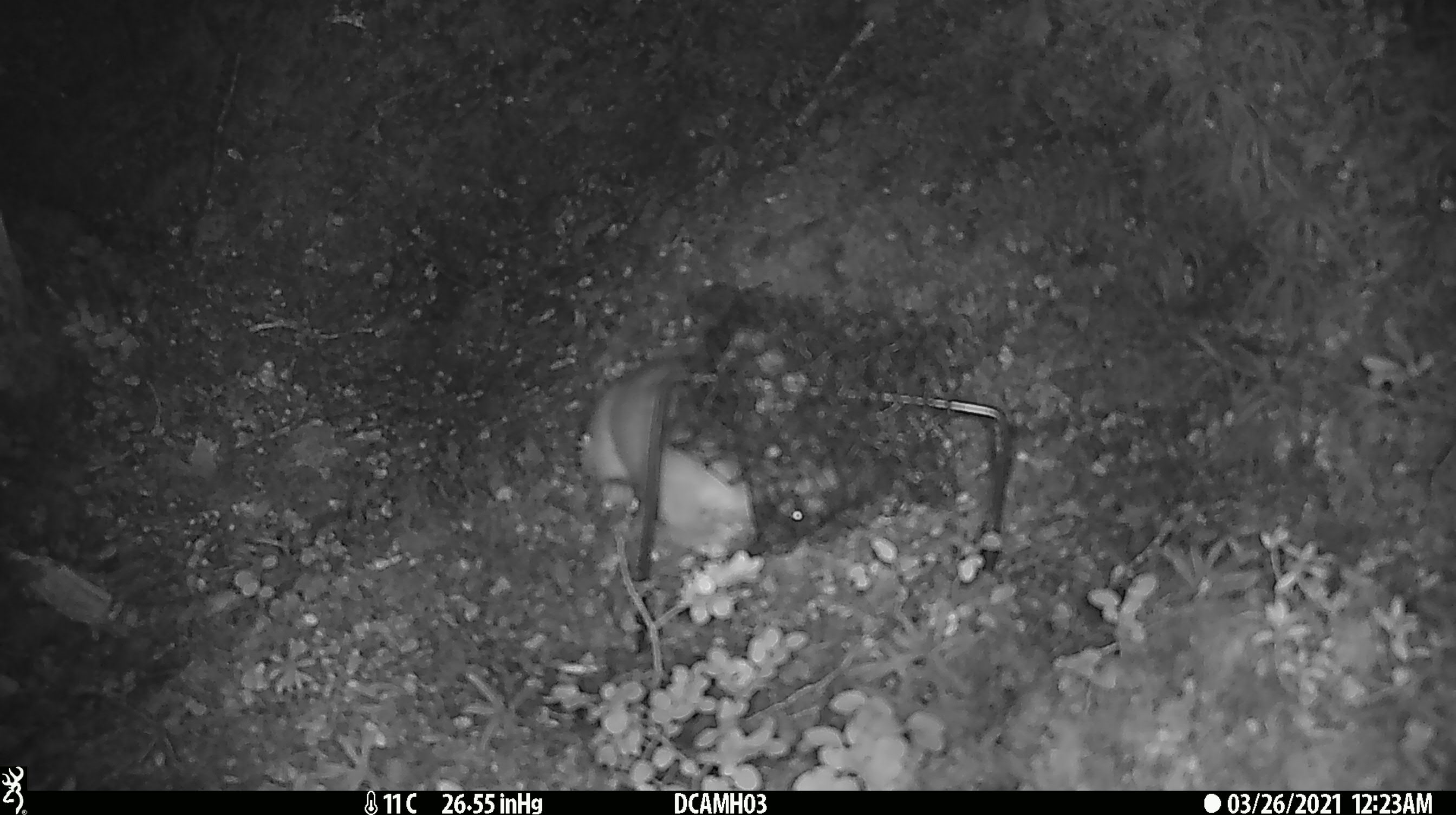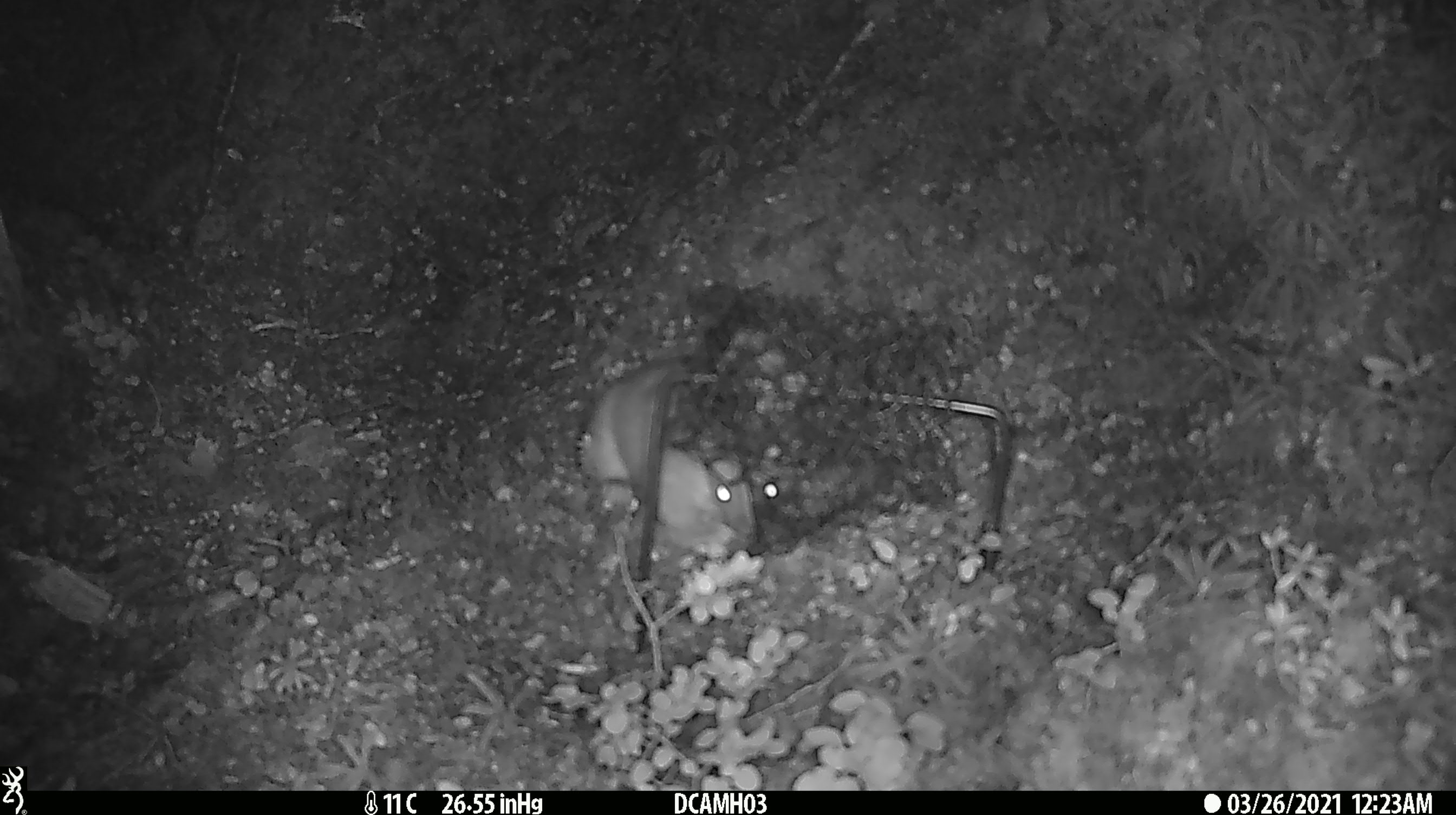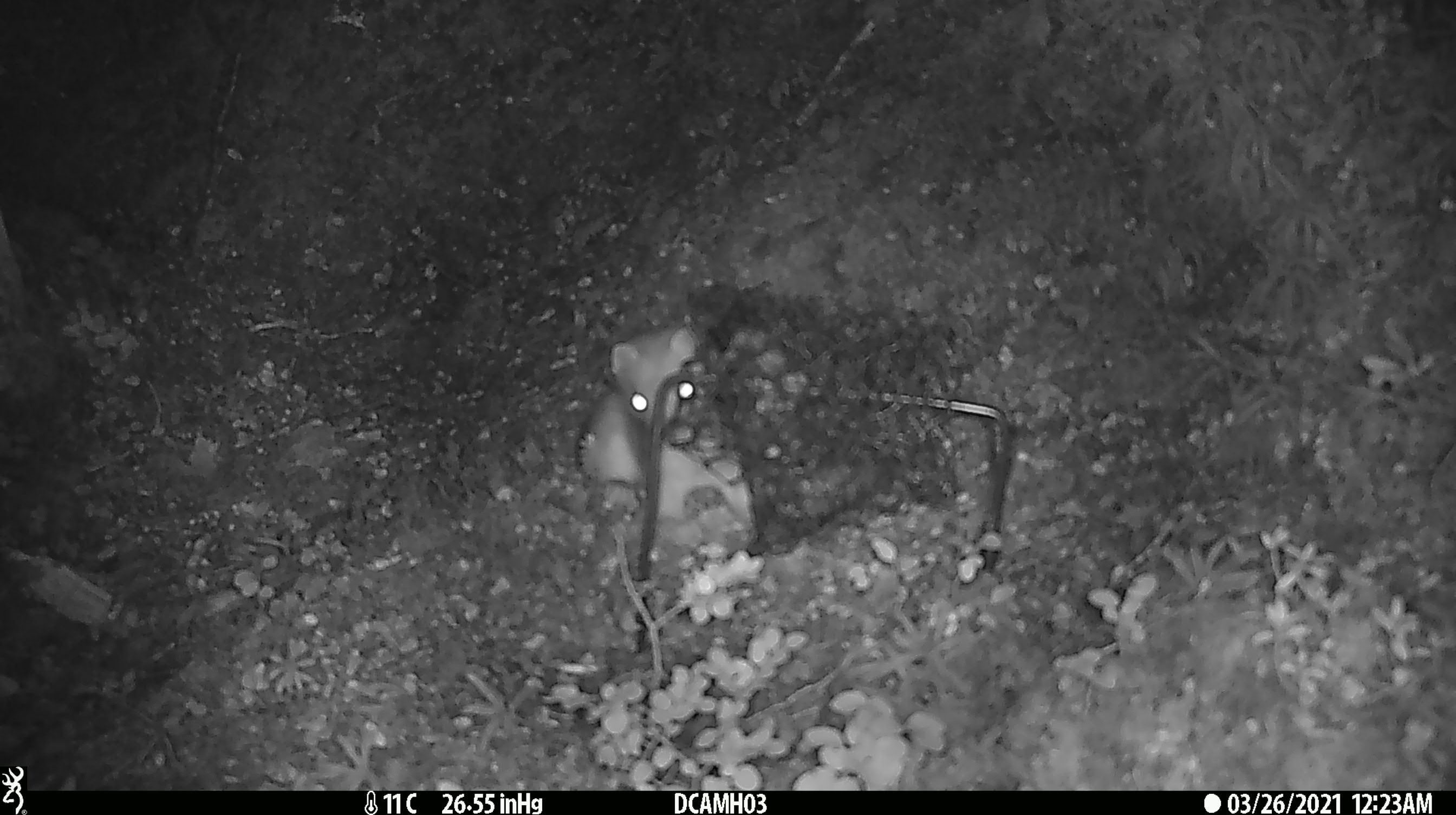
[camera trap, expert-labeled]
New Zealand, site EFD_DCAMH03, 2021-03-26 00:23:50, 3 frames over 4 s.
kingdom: Animalia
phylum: Chordata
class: Mammalia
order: Carnivora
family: Mustelidae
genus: Mustela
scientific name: Mustela erminea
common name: stoat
Stoat (Mustela erminea).